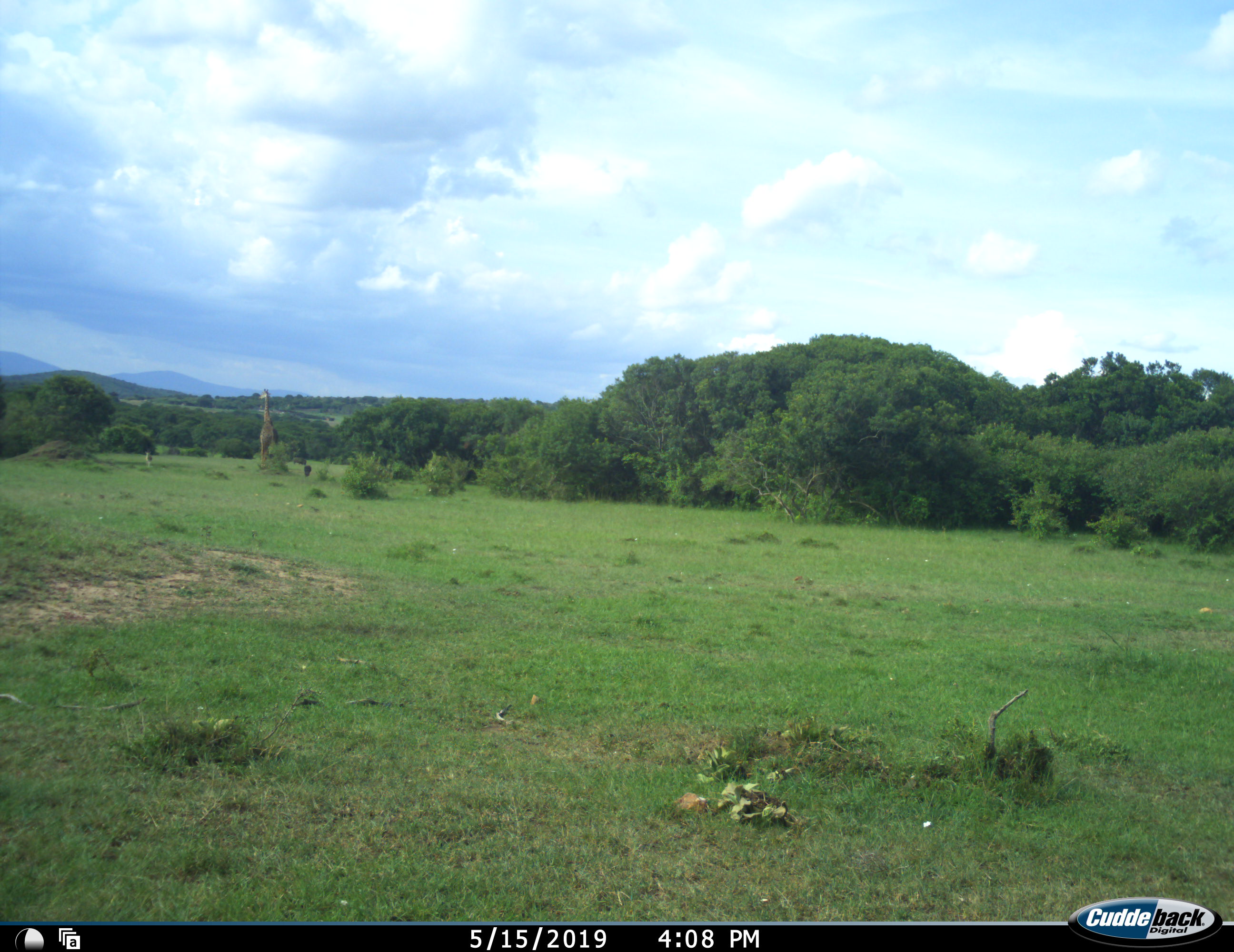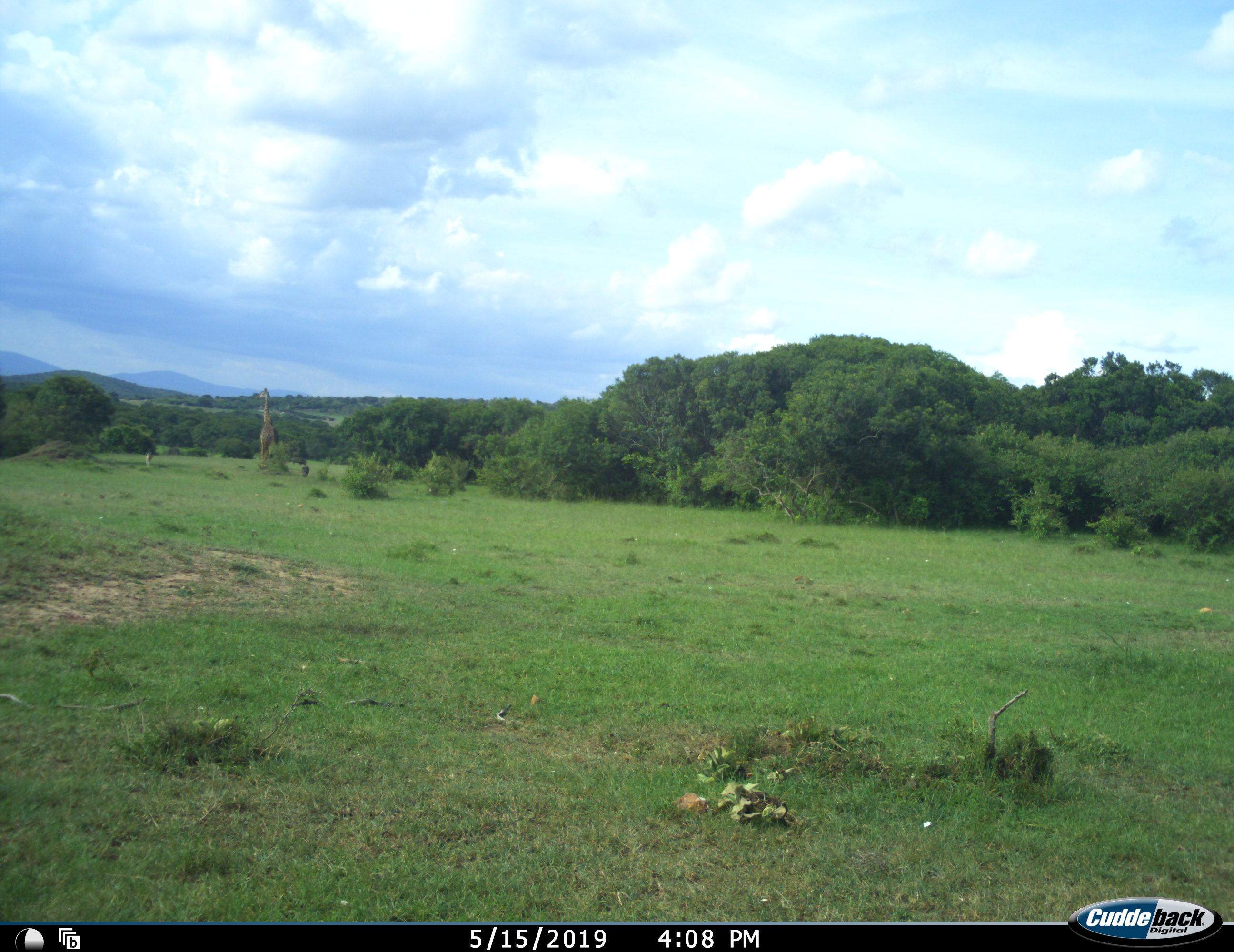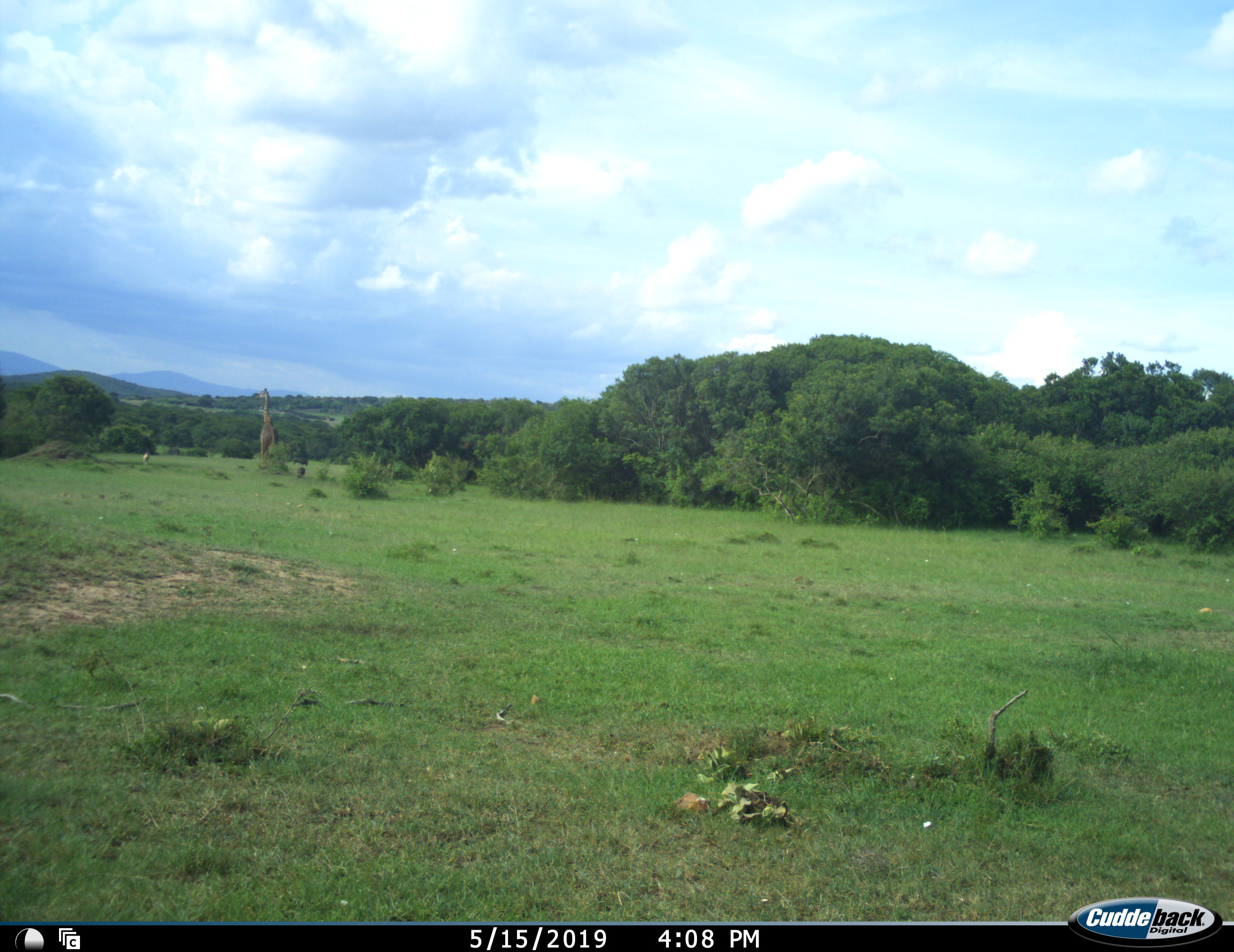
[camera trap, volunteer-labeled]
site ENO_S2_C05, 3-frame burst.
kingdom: Animalia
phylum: Chordata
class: Mammalia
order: Artiodactyla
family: Giraffidae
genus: Giraffa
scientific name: Giraffa camelopardalis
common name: giraffe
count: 1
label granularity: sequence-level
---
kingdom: Animalia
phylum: Chordata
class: Mammalia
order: Artiodactyla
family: Suidae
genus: Phacochoerus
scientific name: Phacochoerus africanus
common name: warthog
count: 2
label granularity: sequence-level